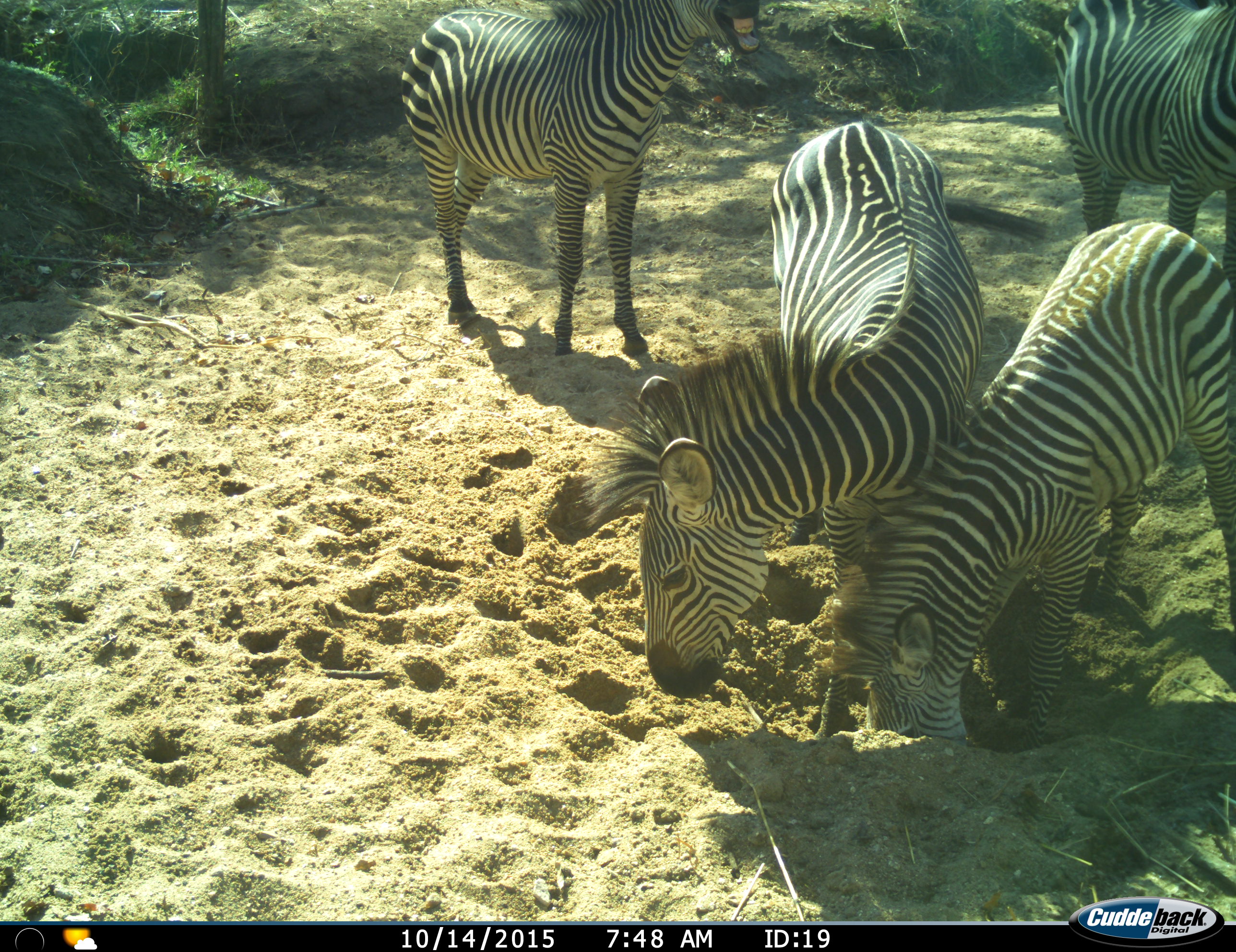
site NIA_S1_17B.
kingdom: Animalia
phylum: Chordata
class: Mammalia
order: Perissodactyla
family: Equidae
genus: Equus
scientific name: Equus quagga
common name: plains zebra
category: zebraplains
Zebraplains (plains zebra) (Equus quagga), count 4. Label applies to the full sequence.